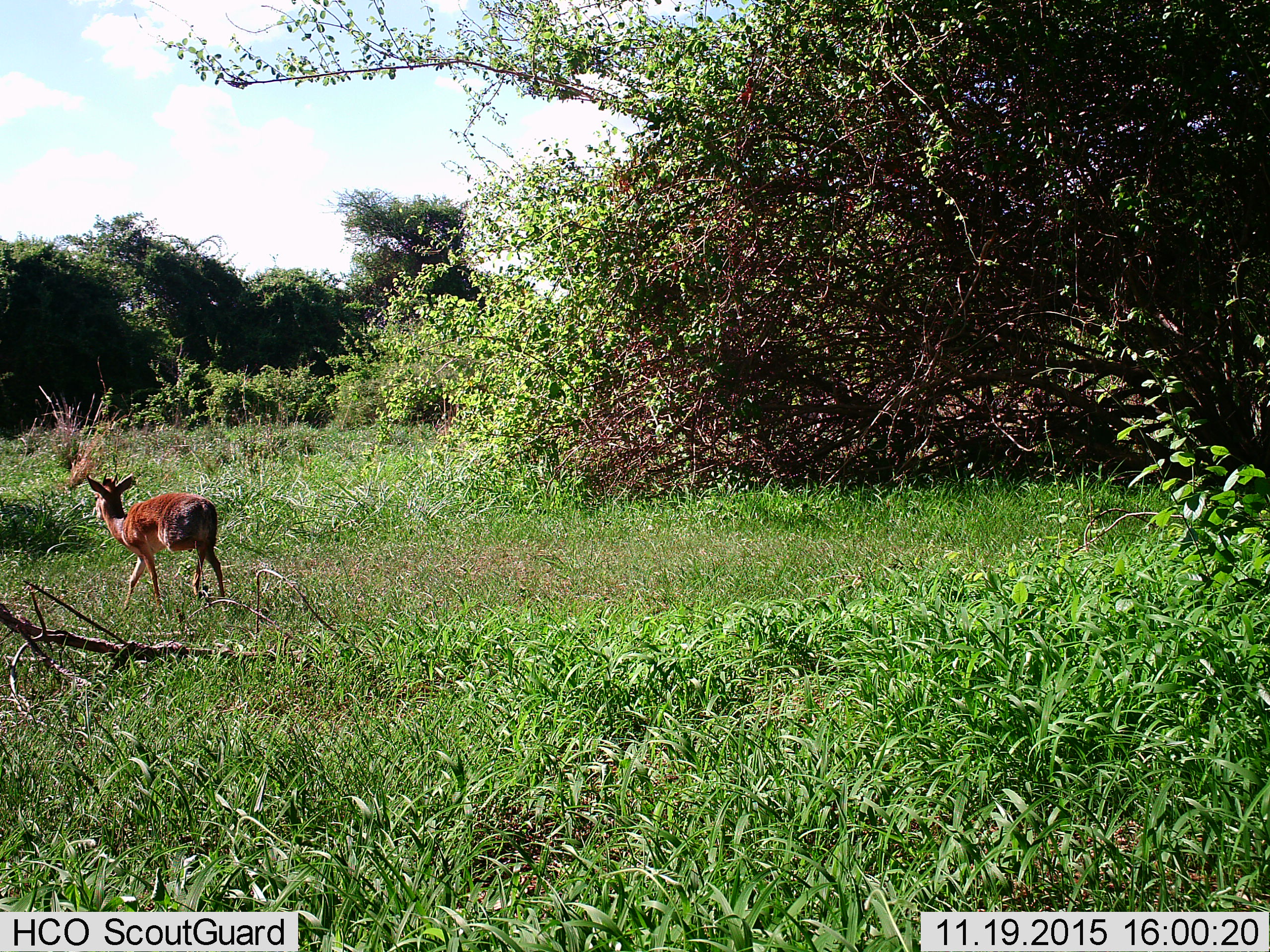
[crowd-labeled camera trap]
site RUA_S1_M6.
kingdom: Animalia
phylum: Chordata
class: Mammalia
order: Artiodactyla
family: Bovidae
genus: Madoqua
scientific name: Madoqua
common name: dik-dik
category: dikdik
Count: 1.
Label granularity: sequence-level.